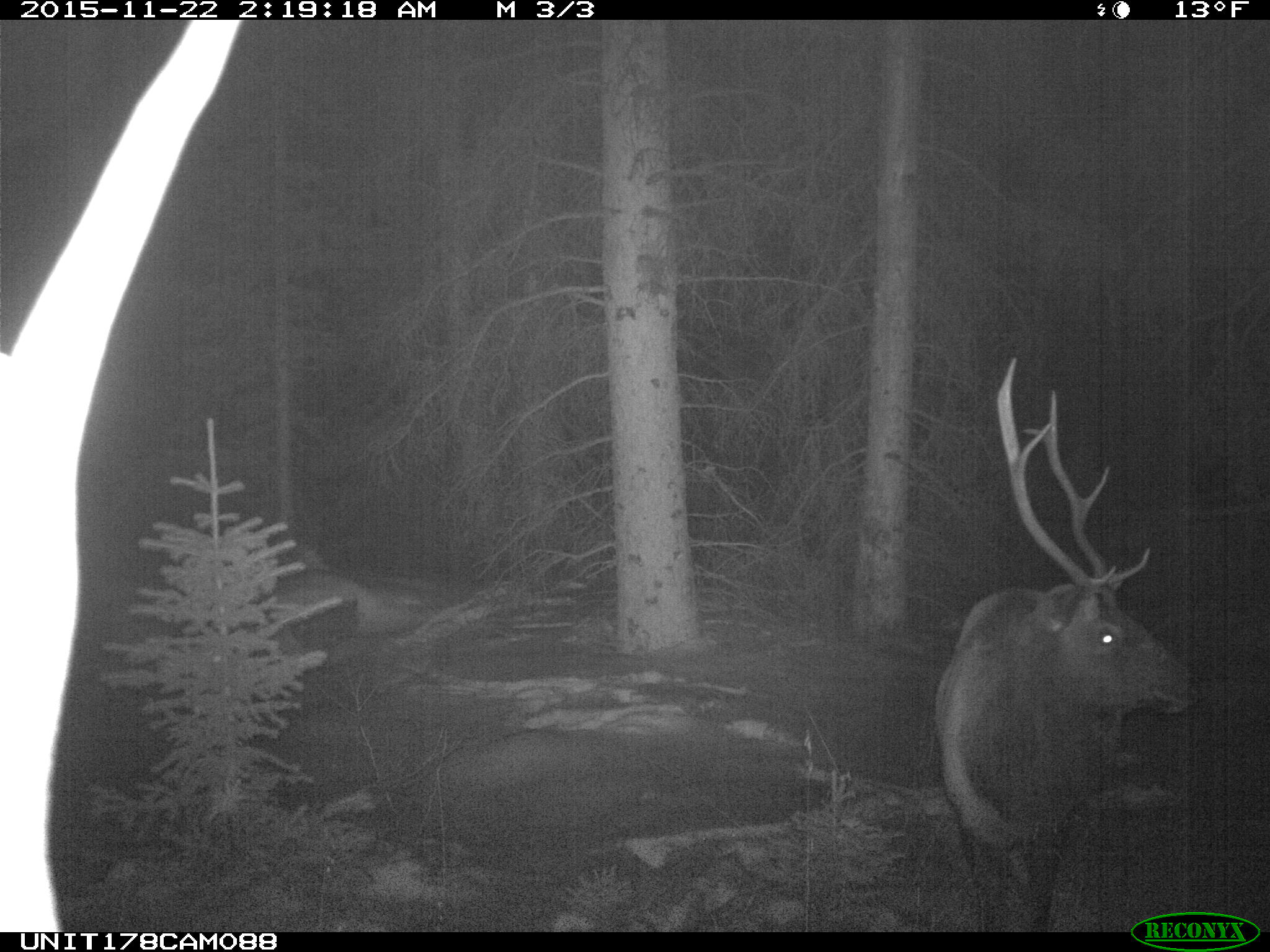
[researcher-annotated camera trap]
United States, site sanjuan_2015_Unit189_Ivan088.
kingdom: Animalia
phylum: Chordata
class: Mammalia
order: Artiodactyla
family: Cervidae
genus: Cervus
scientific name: Cervus elaphus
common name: red deer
Cervus elaphus (red deer).